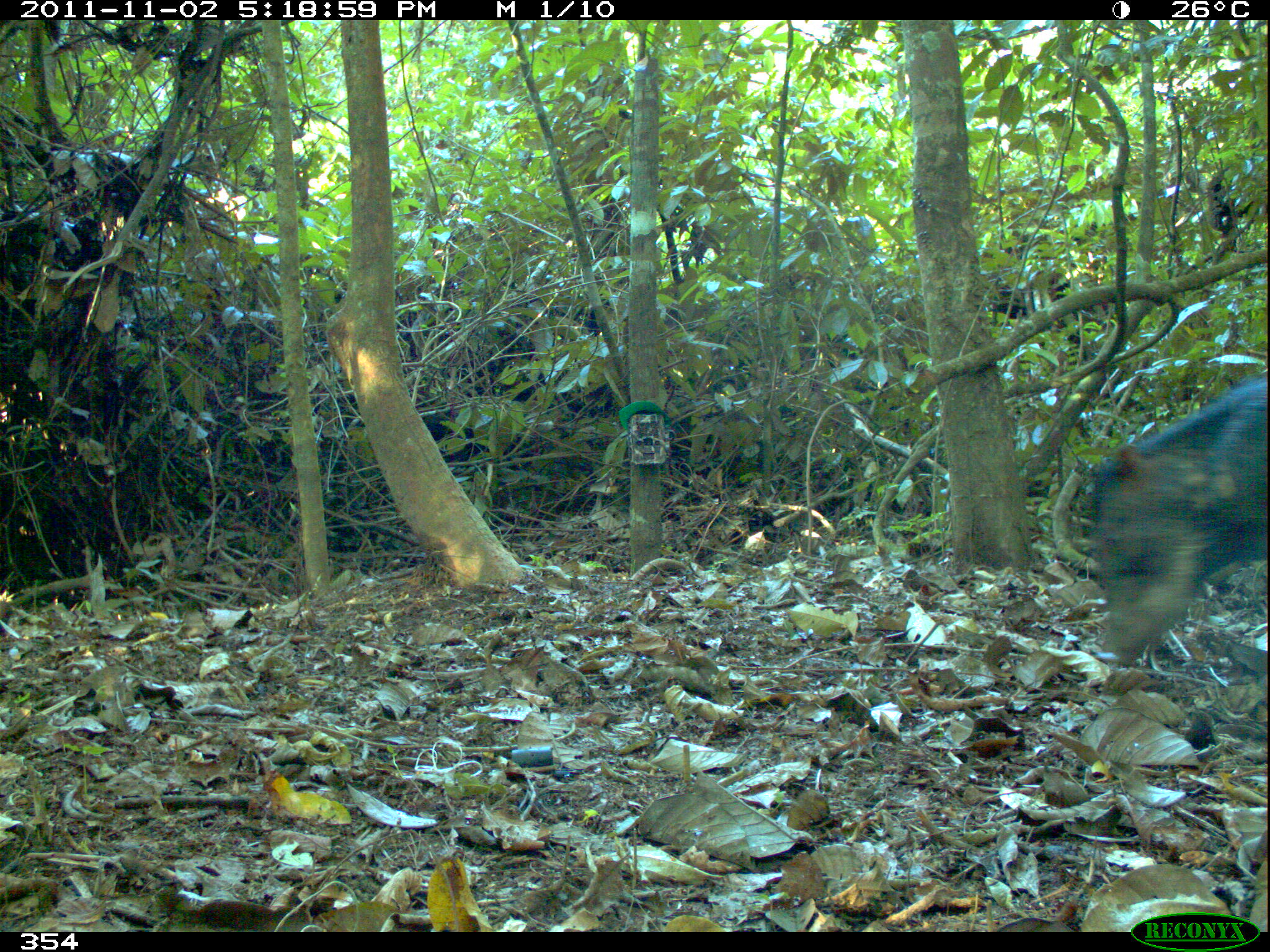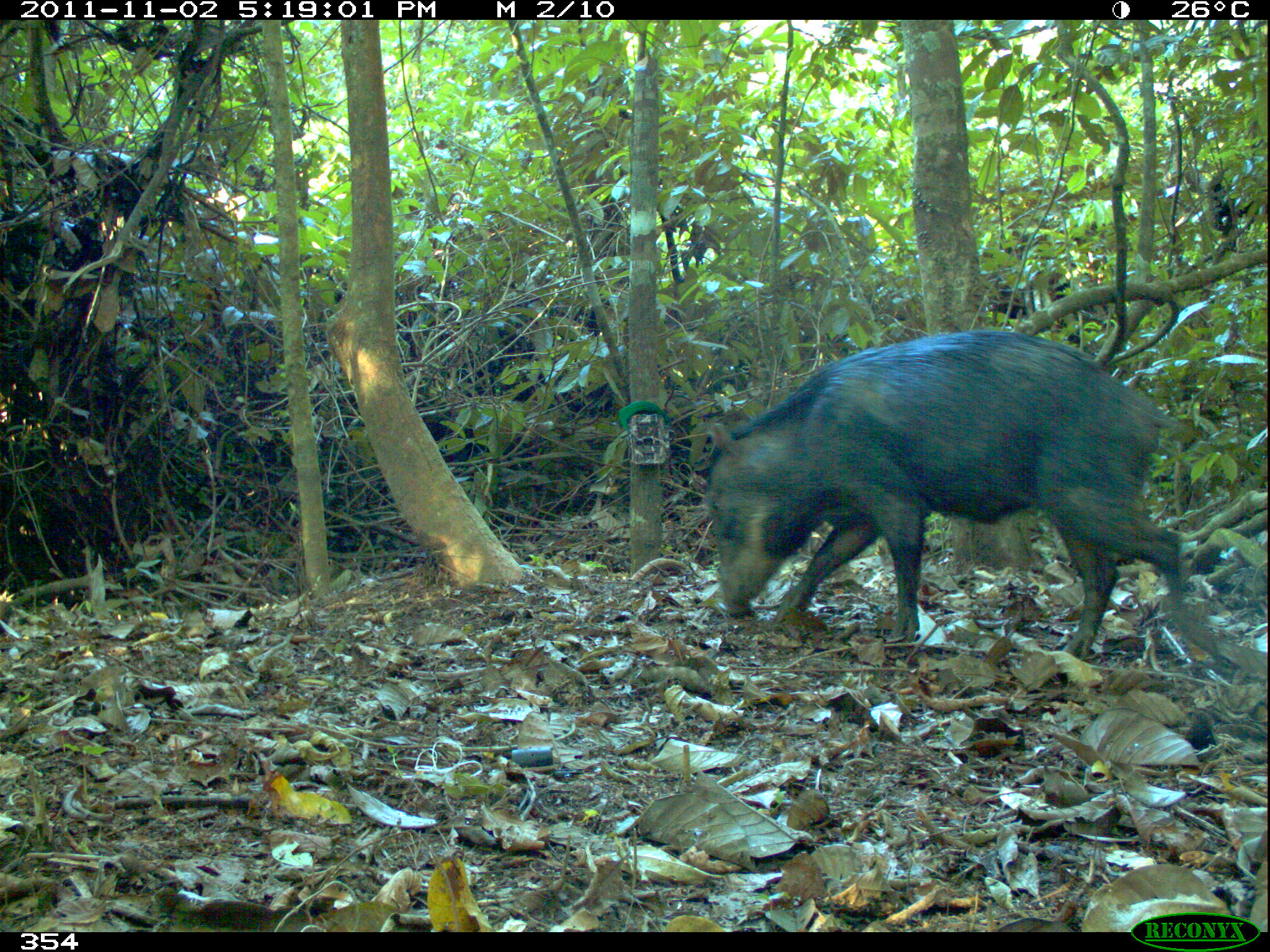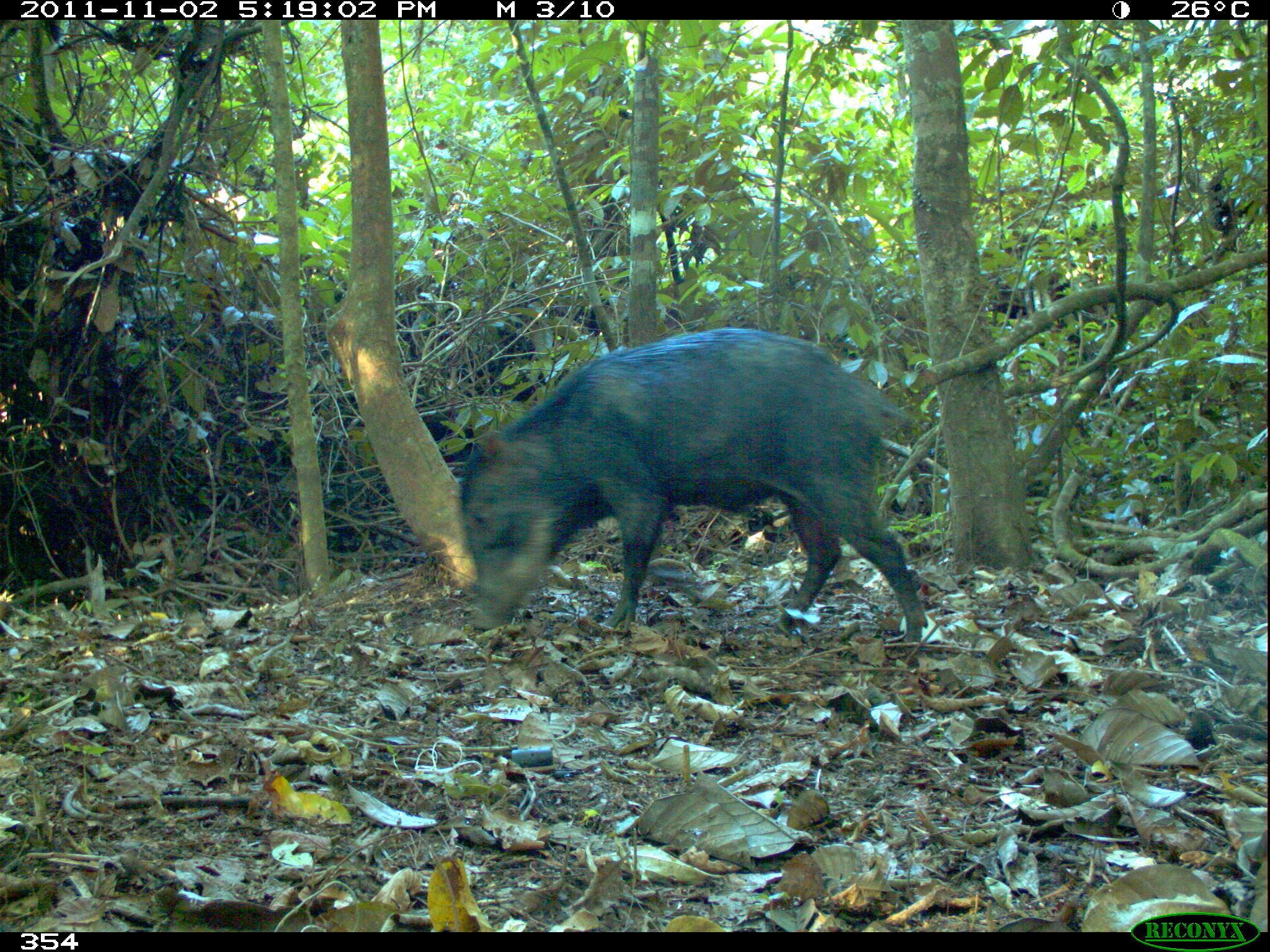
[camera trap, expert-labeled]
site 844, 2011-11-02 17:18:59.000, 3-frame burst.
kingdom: Animalia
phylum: Chordata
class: Mammalia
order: Artiodactyla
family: Tayassuidae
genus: Tayassu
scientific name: Tayassu pecari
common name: white-lipped peccary